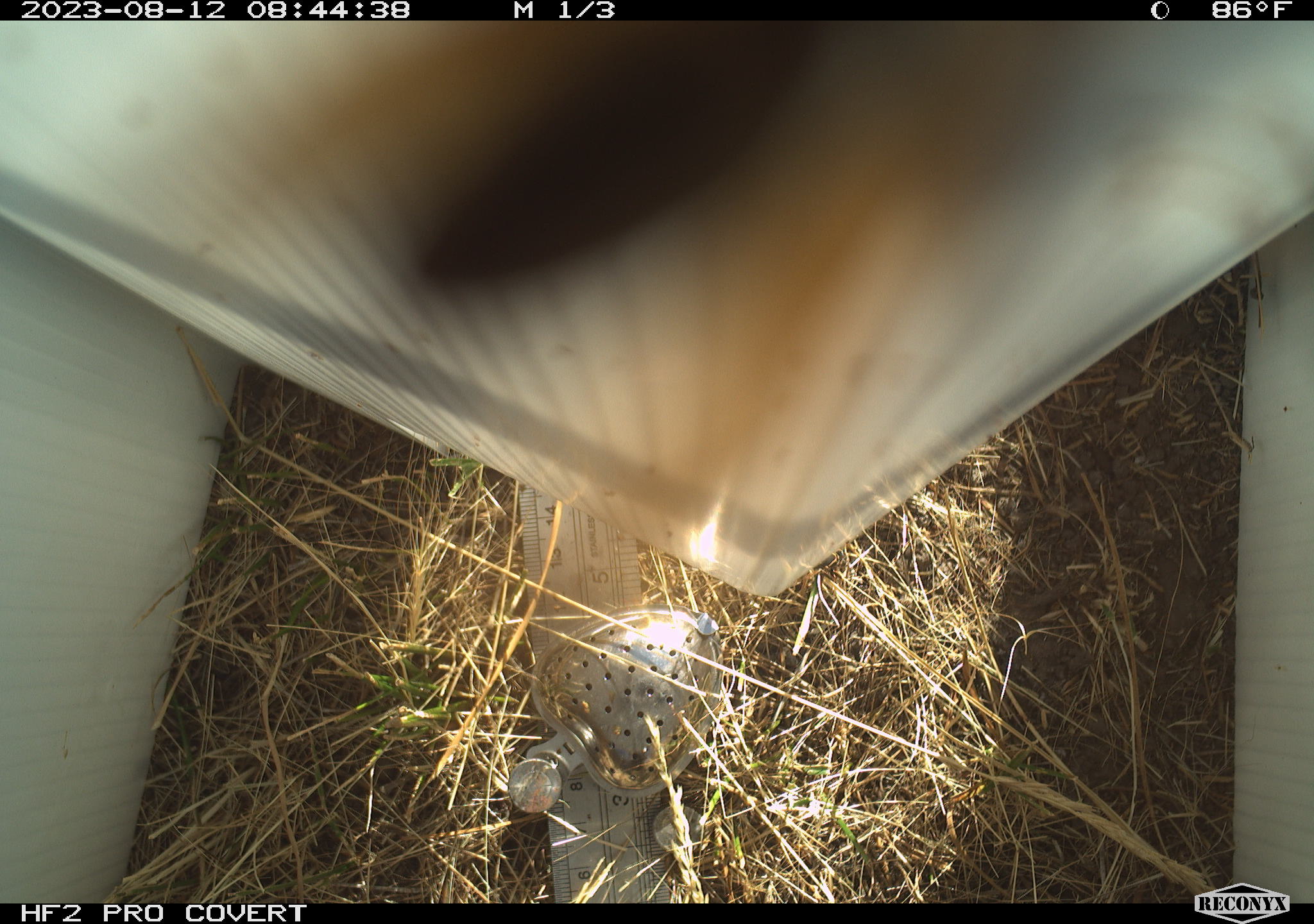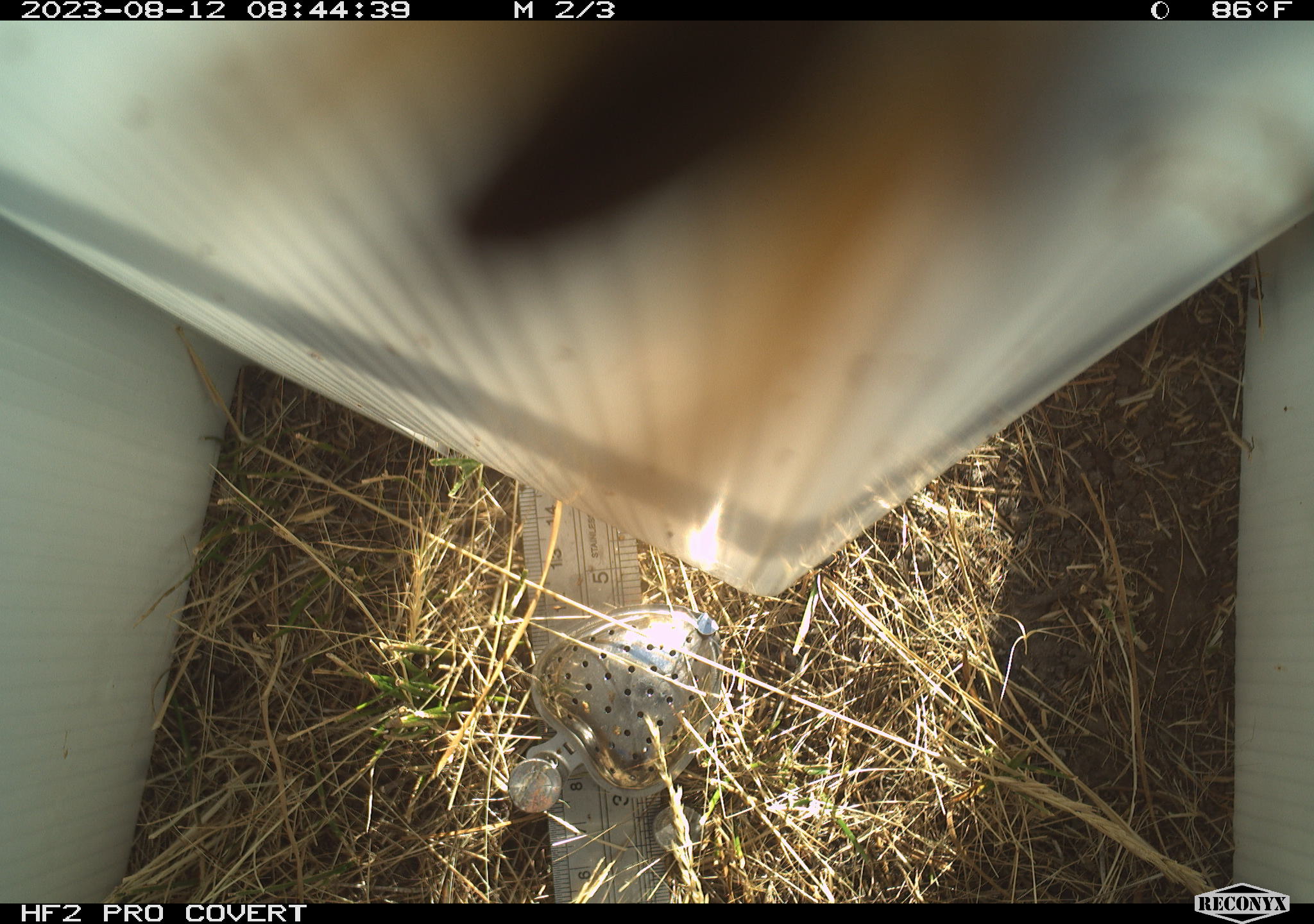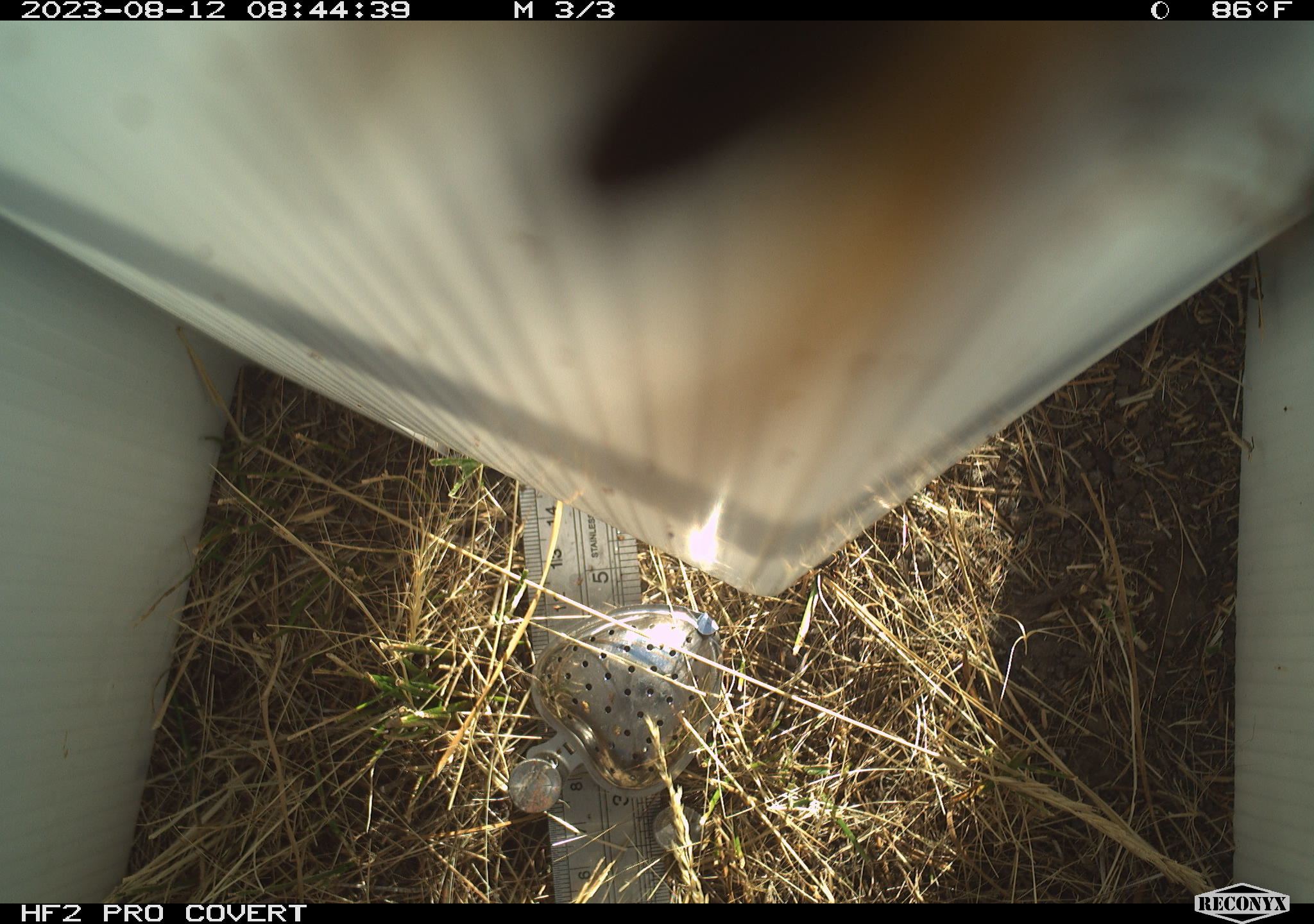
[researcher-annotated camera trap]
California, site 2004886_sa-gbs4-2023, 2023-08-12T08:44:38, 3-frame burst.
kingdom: Animalia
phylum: Arthropoda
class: Insecta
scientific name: Insecta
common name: insect